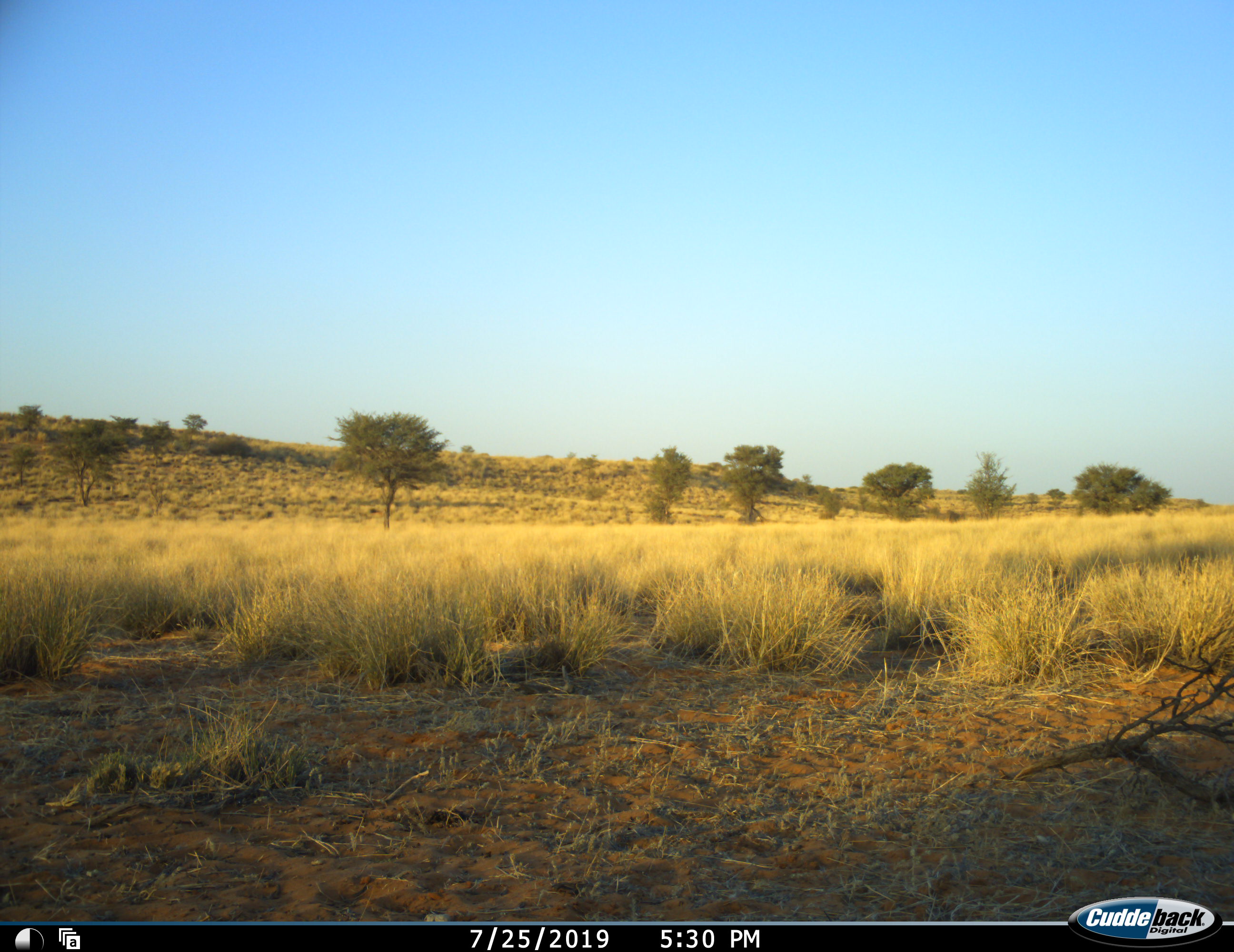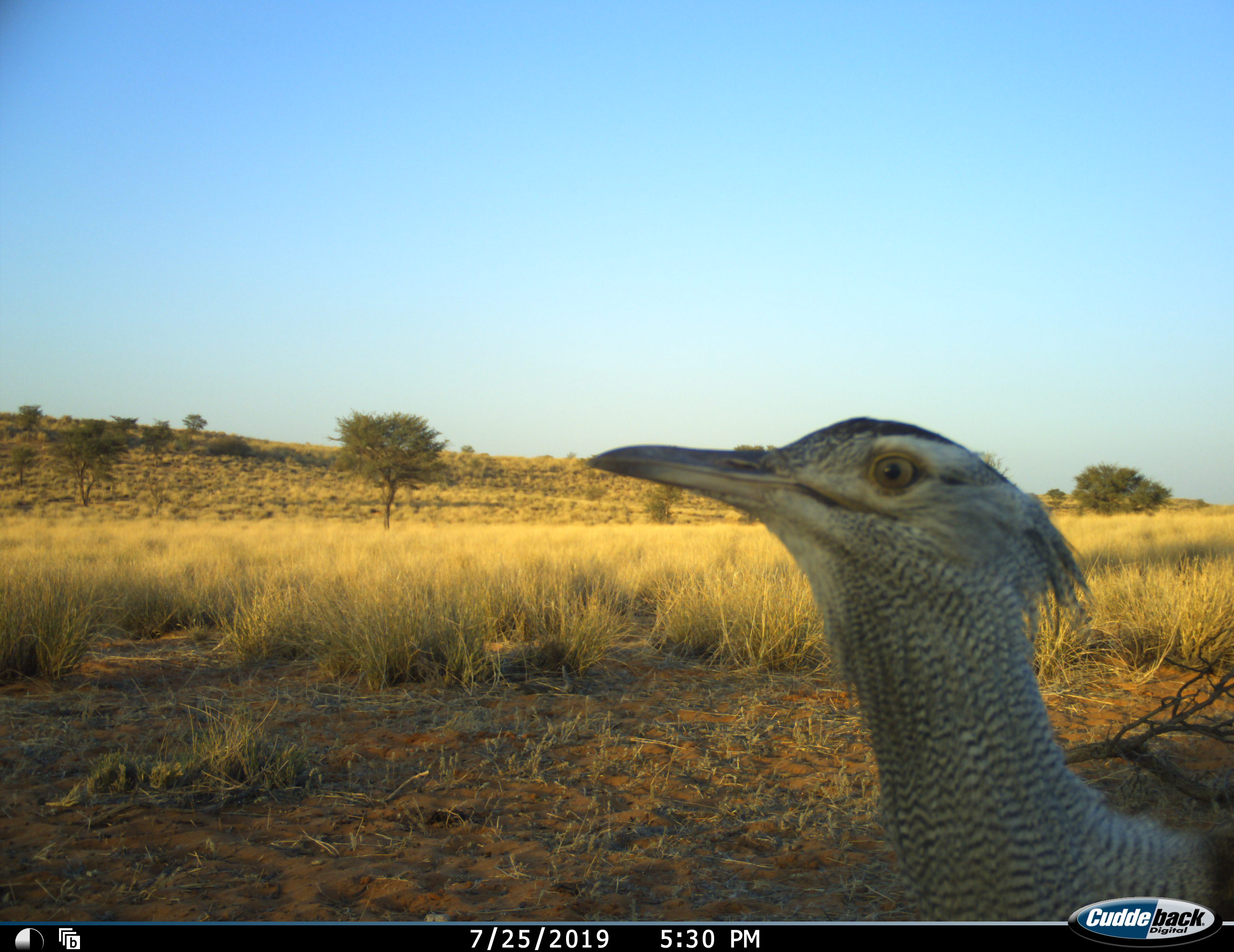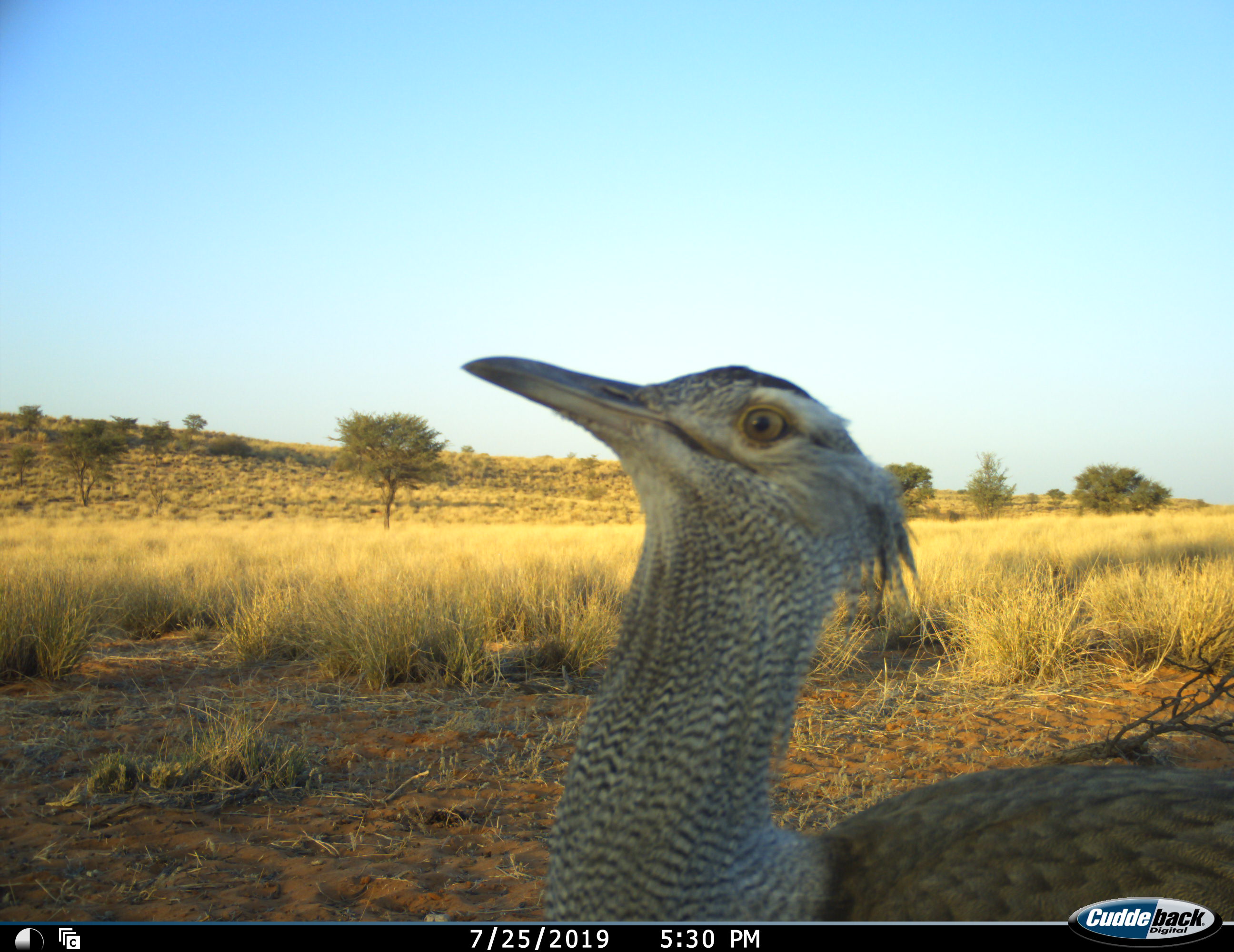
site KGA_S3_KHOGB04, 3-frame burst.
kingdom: Animalia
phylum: Chordata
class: Aves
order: Otidiformes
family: Otididae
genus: Ardeotis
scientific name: Ardeotis kori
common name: kori bustard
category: bustardkori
Bustardkori (kori bustard) (Ardeotis kori), count 1. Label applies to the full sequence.